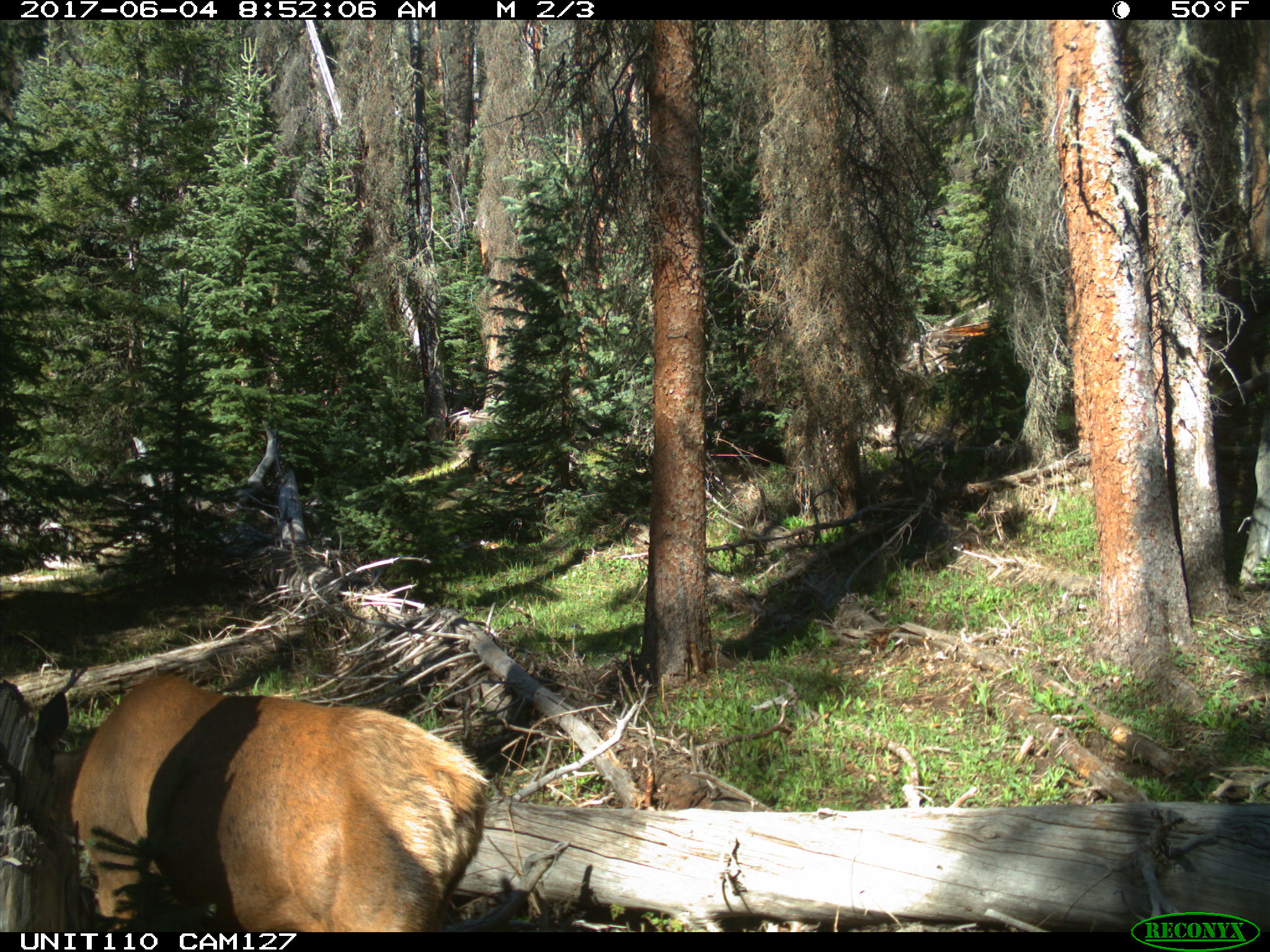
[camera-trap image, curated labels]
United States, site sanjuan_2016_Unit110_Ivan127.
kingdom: Animalia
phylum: Chordata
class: Mammalia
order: Artiodactyla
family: Cervidae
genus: Cervus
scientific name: Cervus elaphus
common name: red deer